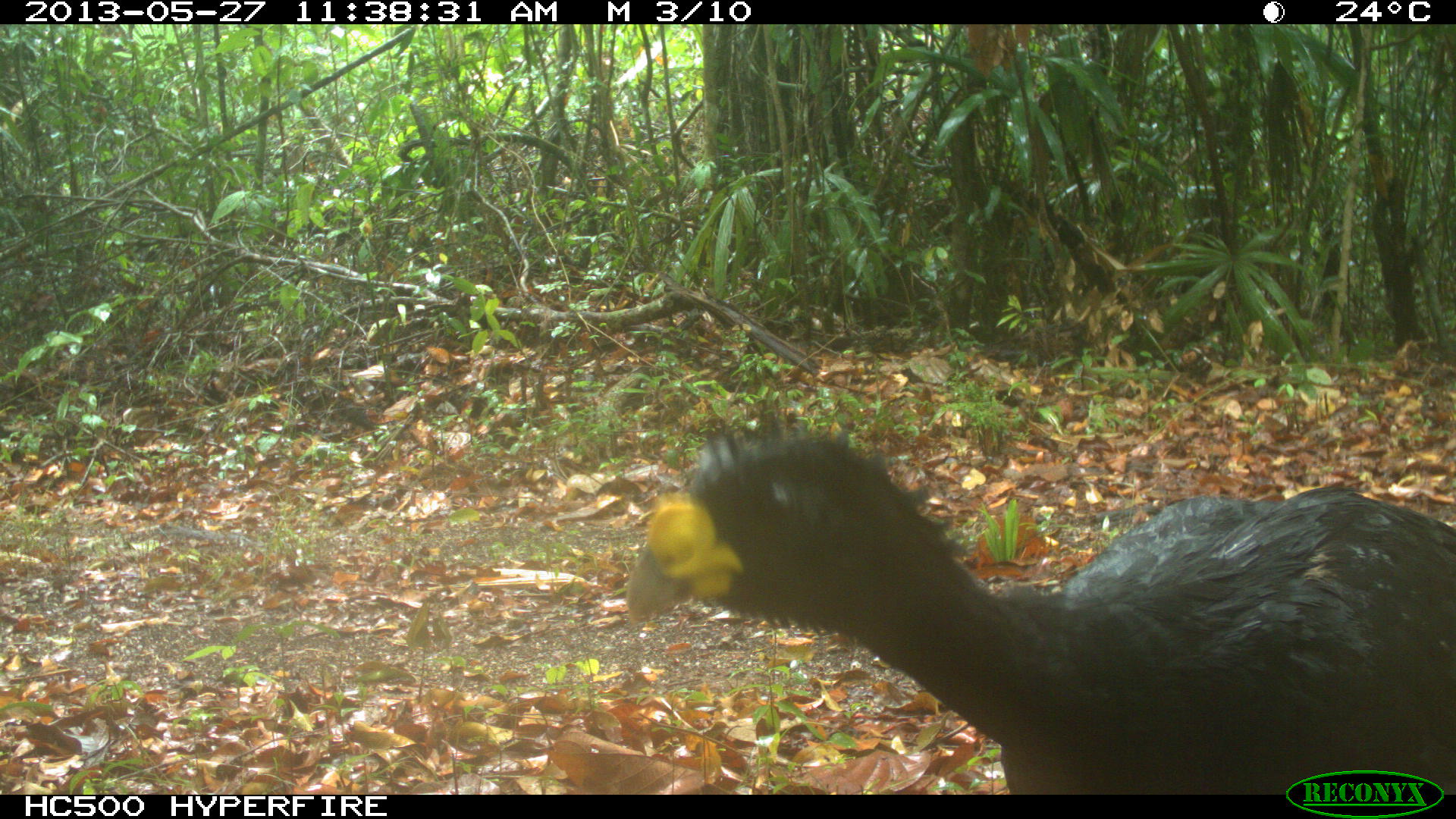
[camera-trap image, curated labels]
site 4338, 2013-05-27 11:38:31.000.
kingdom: Animalia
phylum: Chordata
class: Aves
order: Galliformes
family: Cracidae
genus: Crax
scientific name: Crax rubra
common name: great curassow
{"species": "Crax rubra (great curassow)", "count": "1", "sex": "male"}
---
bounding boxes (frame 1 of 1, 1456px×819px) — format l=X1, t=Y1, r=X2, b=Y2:
crax rubra: l=625, t=413, r=1455, b=794